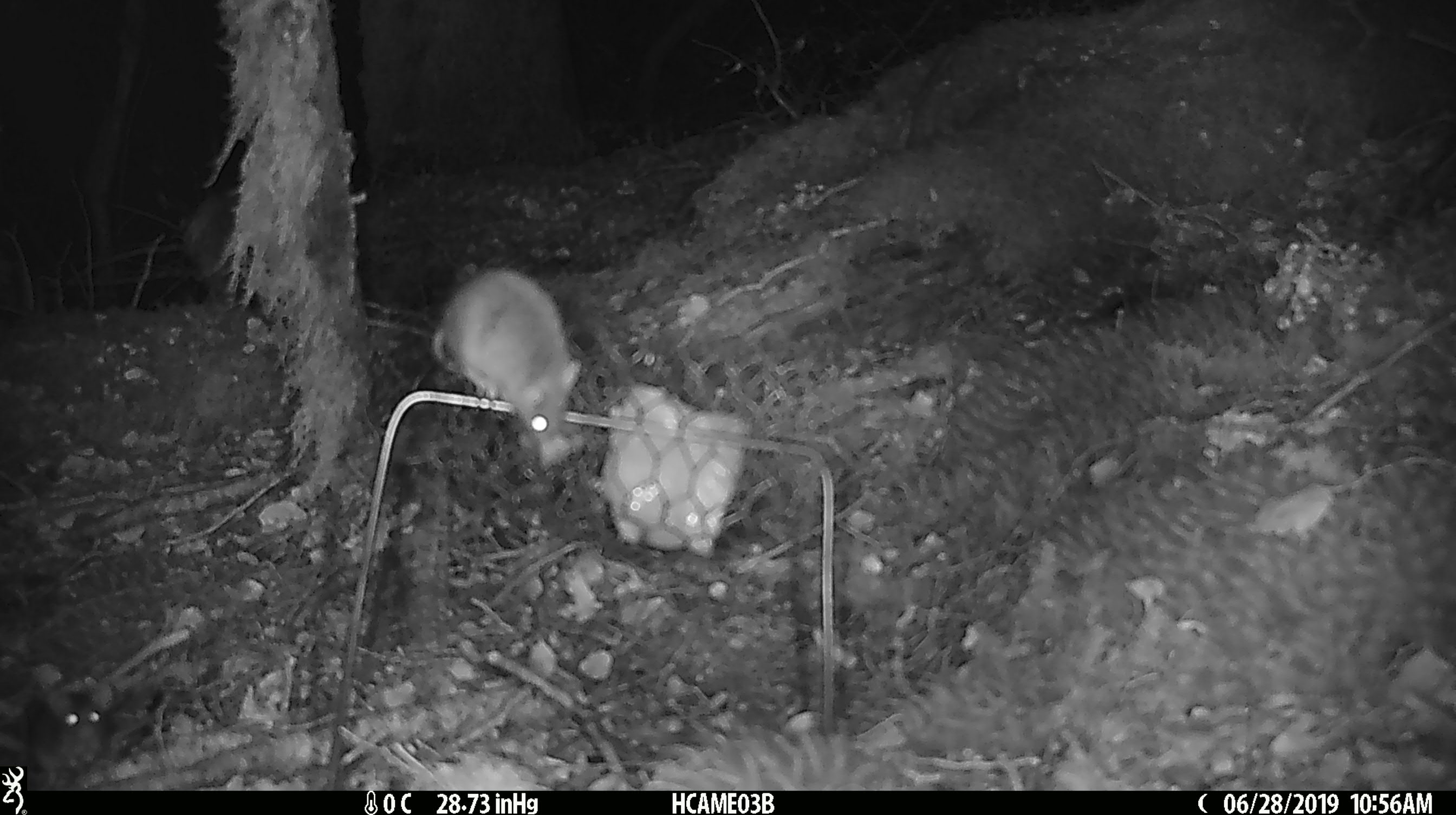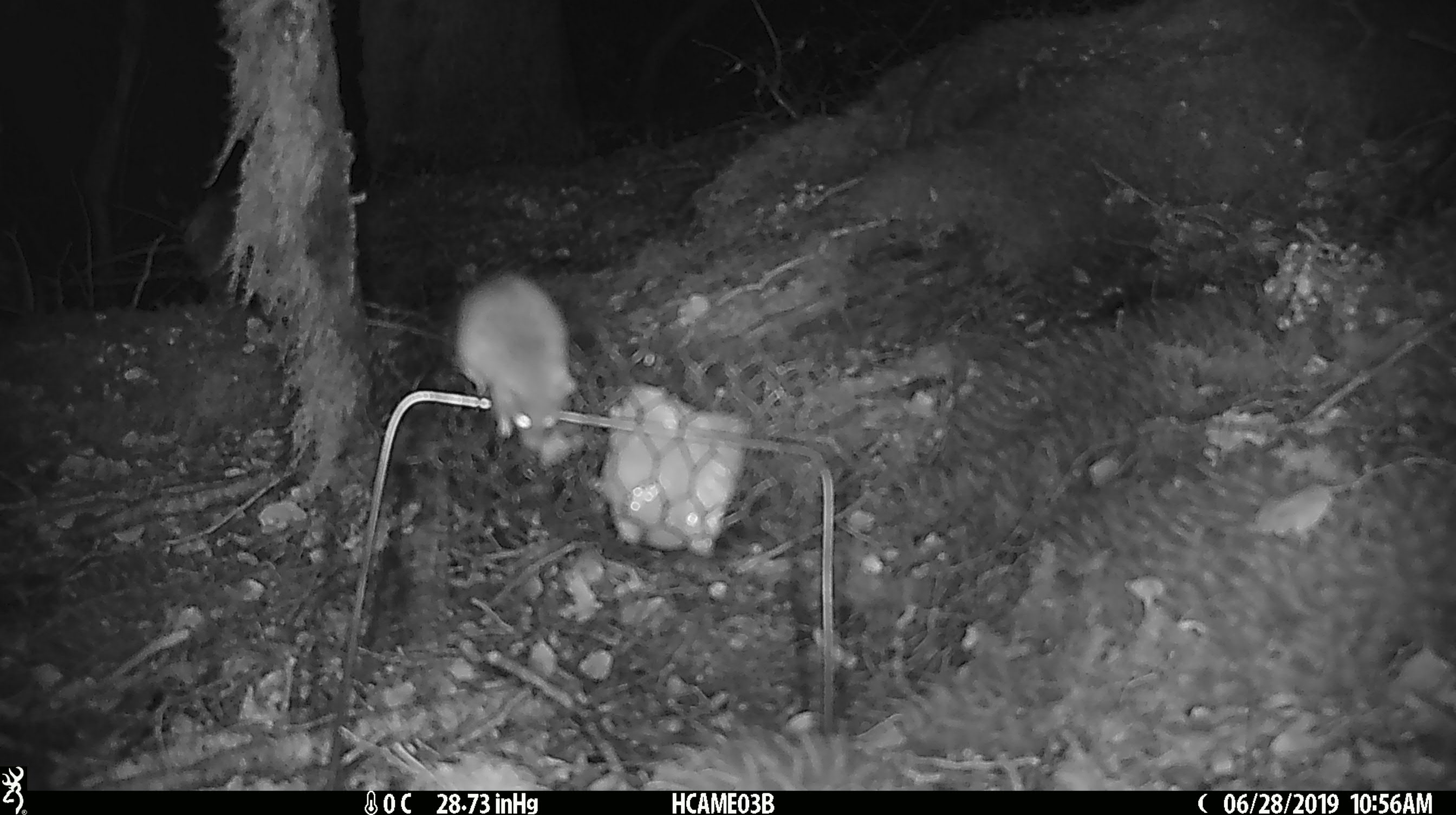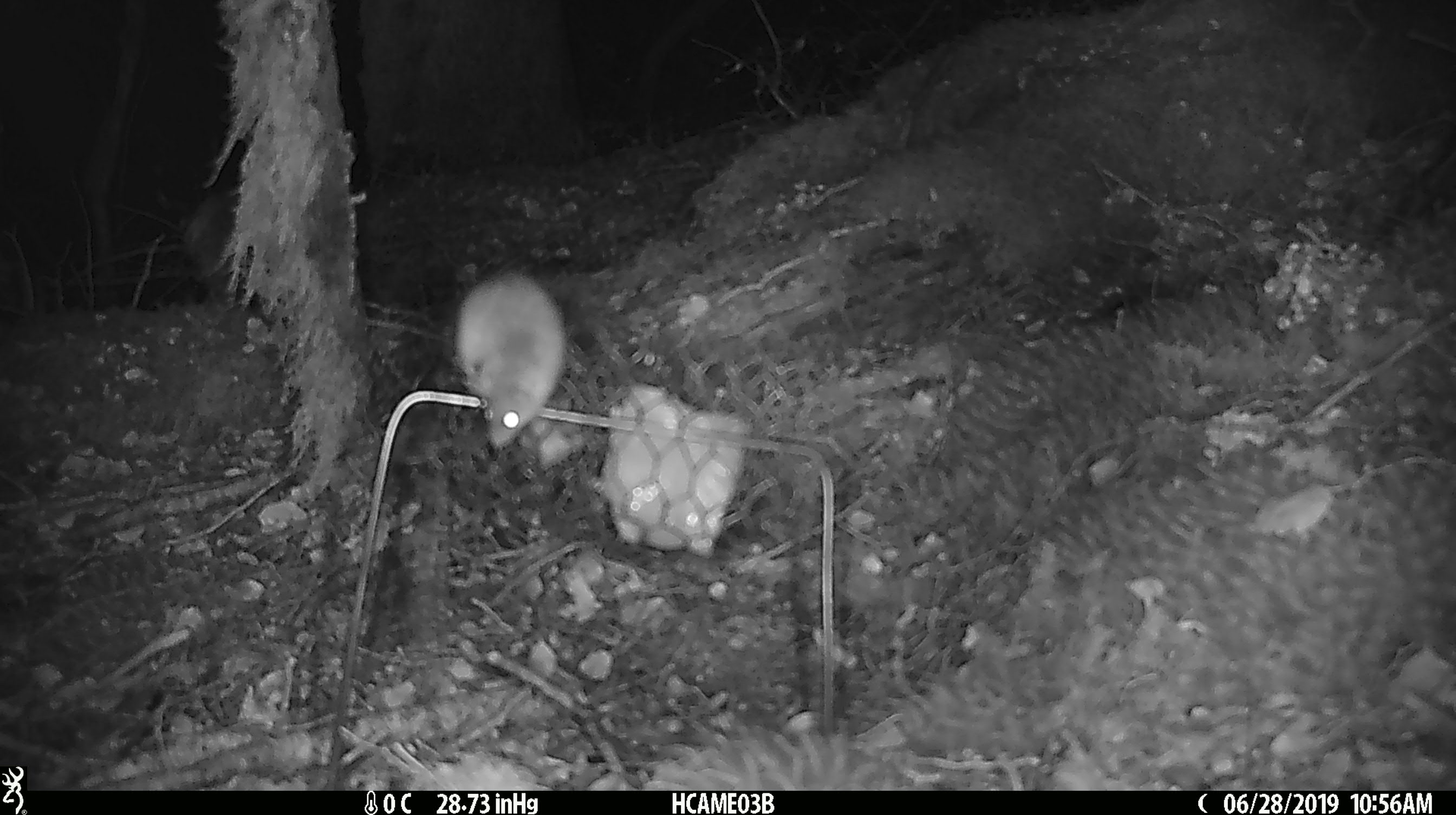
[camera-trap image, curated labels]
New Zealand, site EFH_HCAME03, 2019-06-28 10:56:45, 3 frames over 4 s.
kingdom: Animalia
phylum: Chordata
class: Mammalia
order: Rodentia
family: Muridae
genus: Mus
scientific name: Mus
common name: mouse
Mouse (Mus).